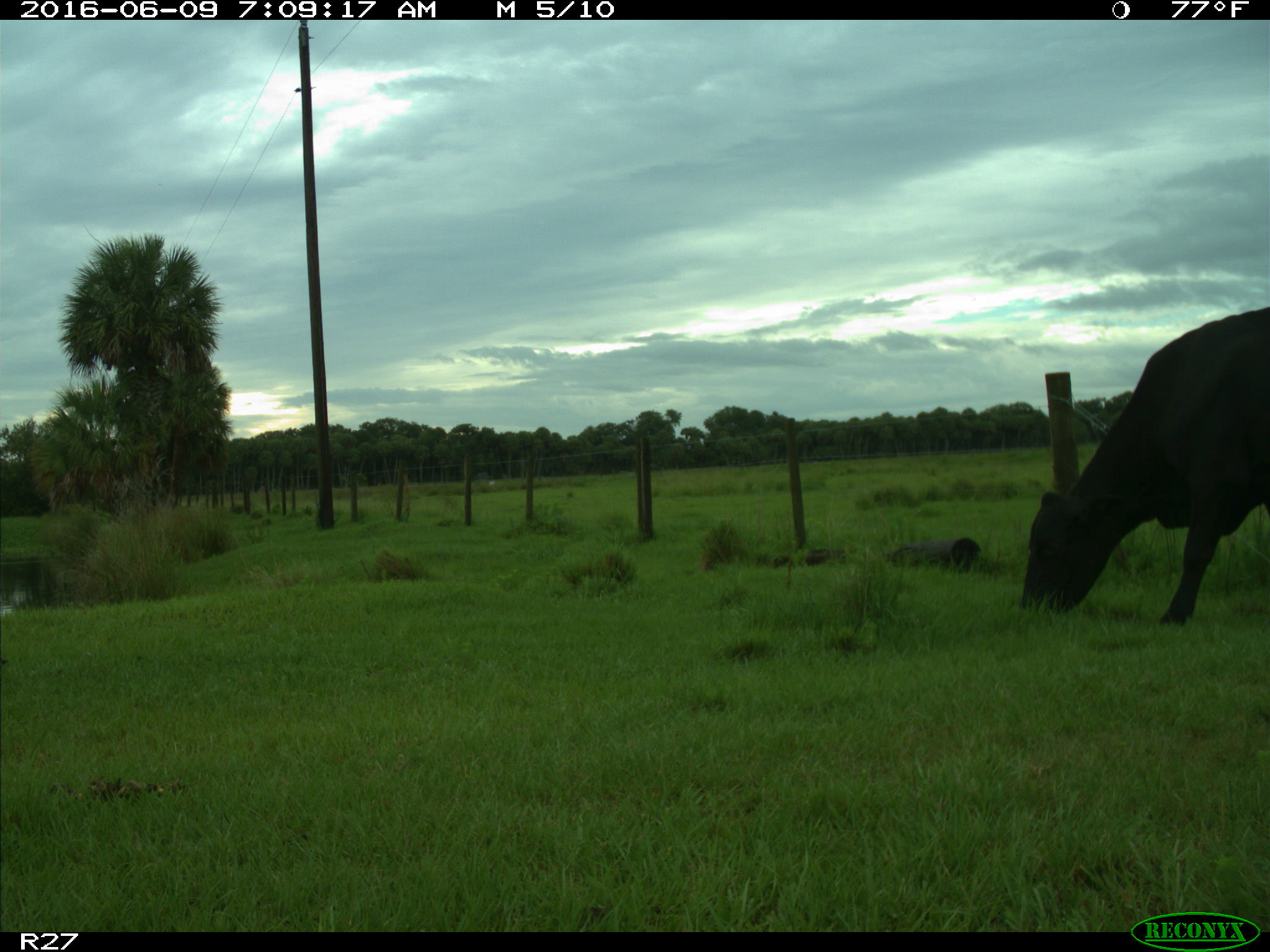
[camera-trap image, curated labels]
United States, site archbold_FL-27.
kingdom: Animalia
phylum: Chordata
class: Mammalia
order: Artiodactyla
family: Bovidae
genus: Bos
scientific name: Bos taurus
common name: domestic cow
Bos taurus (domestic cow).